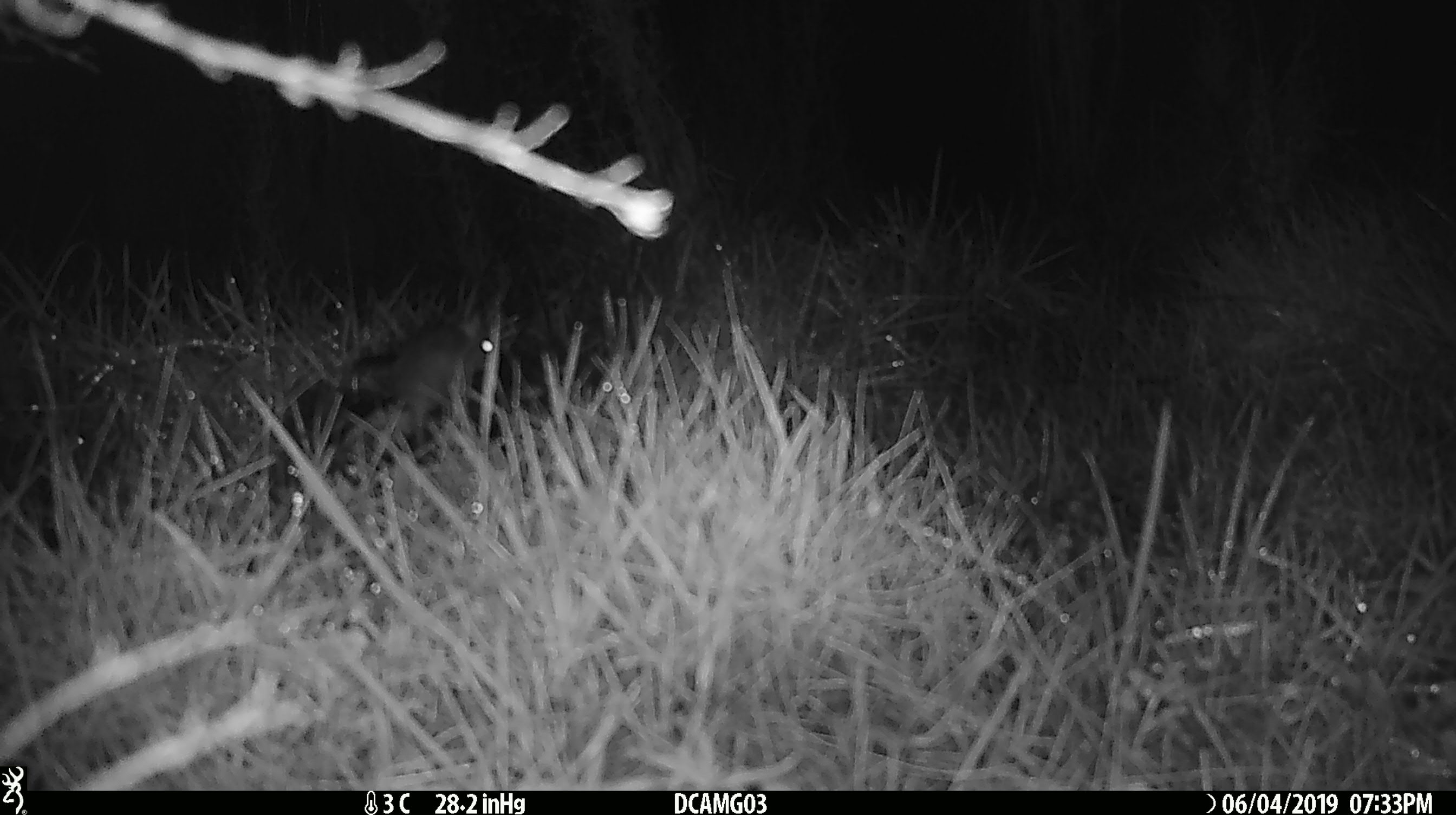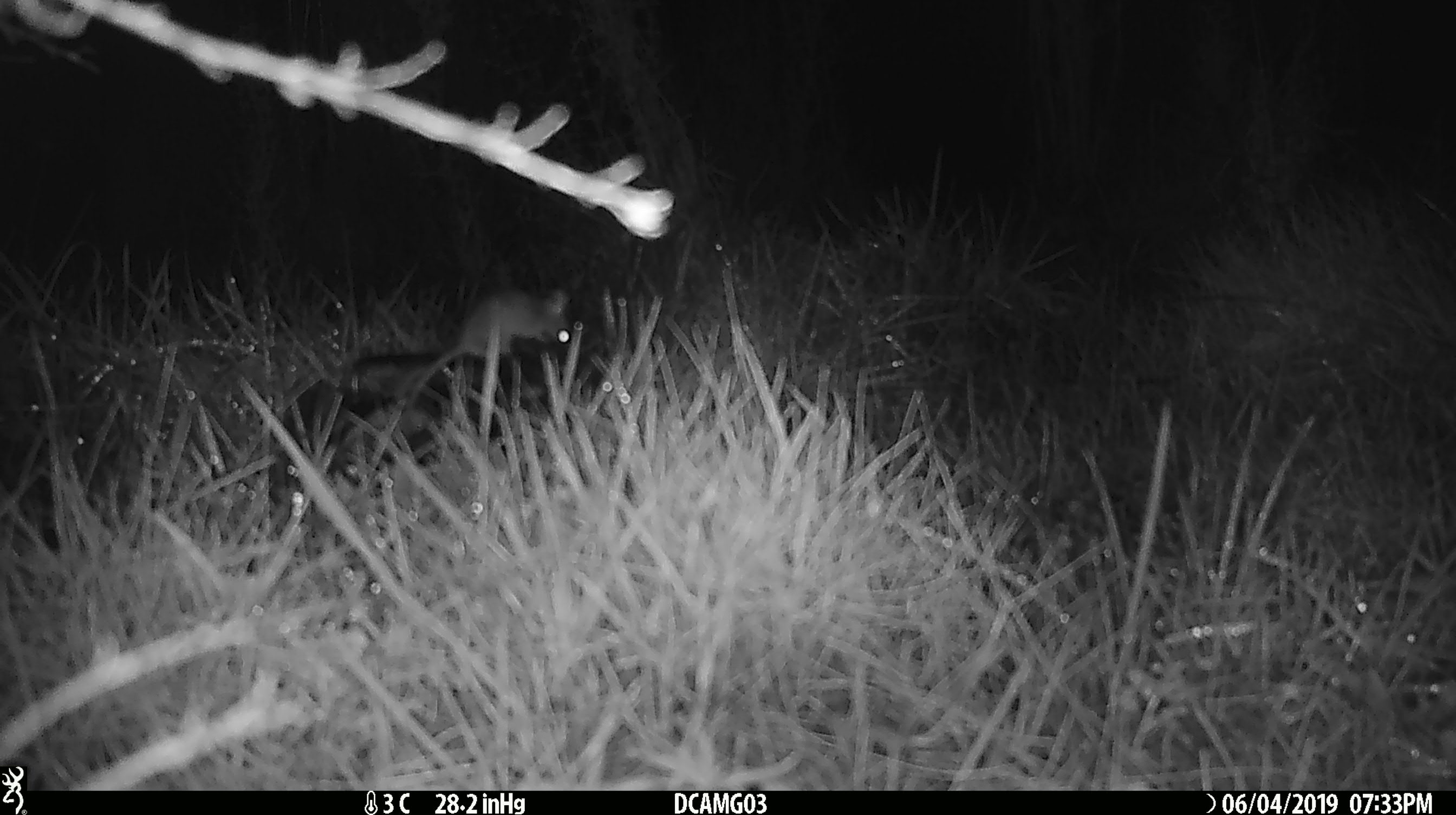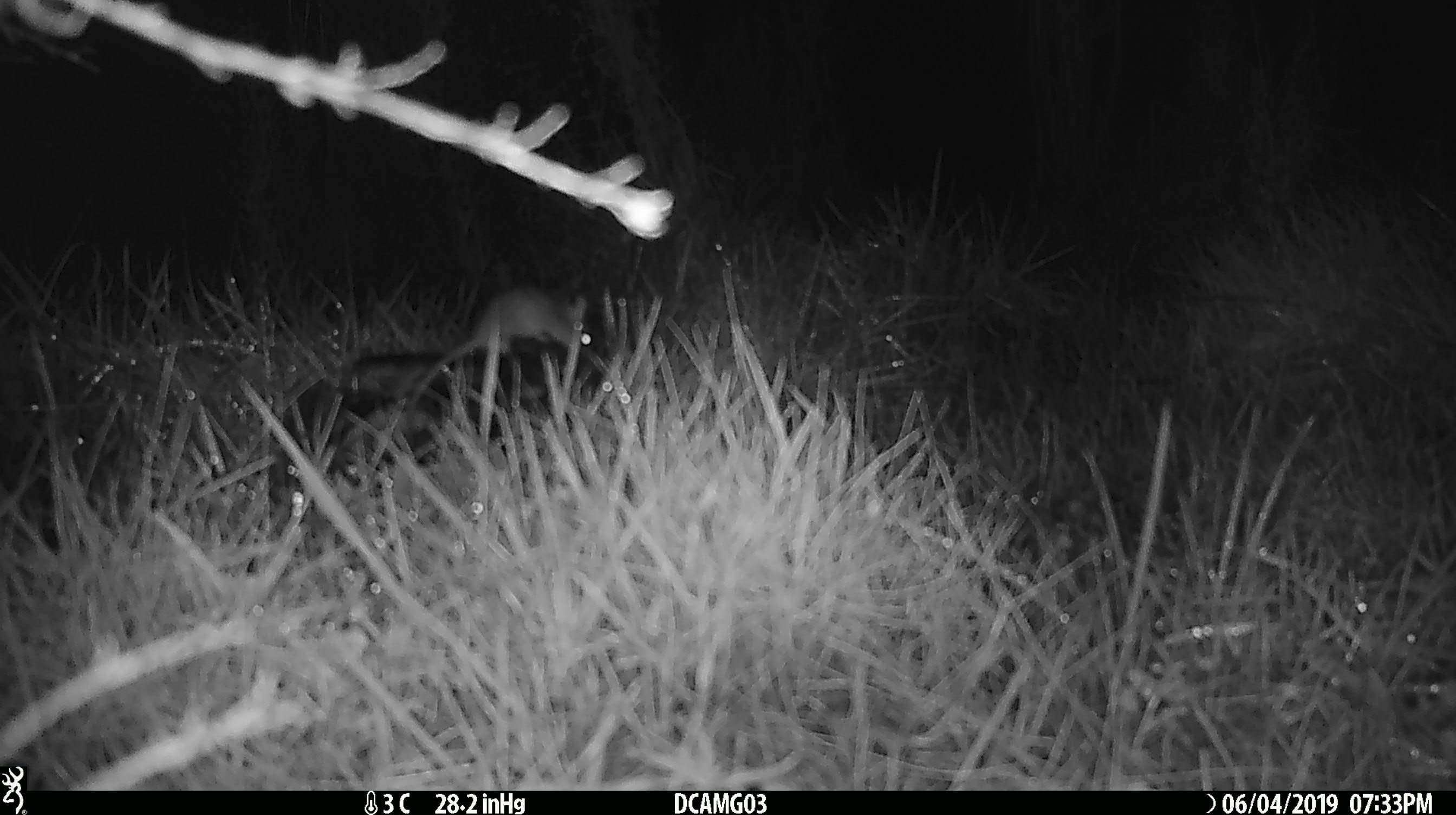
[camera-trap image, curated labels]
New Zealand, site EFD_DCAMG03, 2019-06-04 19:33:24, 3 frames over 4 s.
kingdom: Animalia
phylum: Chordata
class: Mammalia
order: Rodentia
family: Muridae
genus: Mus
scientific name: Mus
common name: mouse